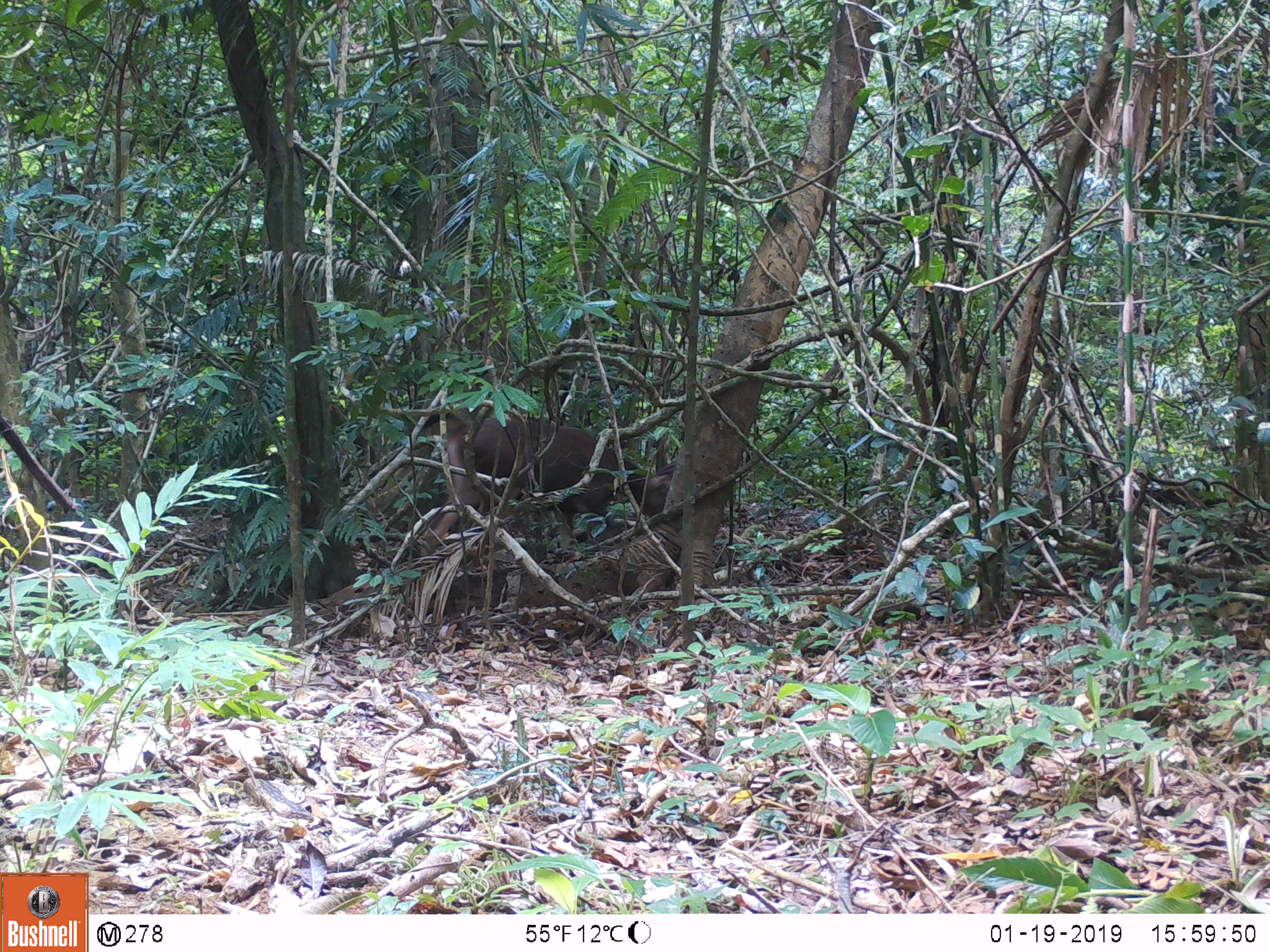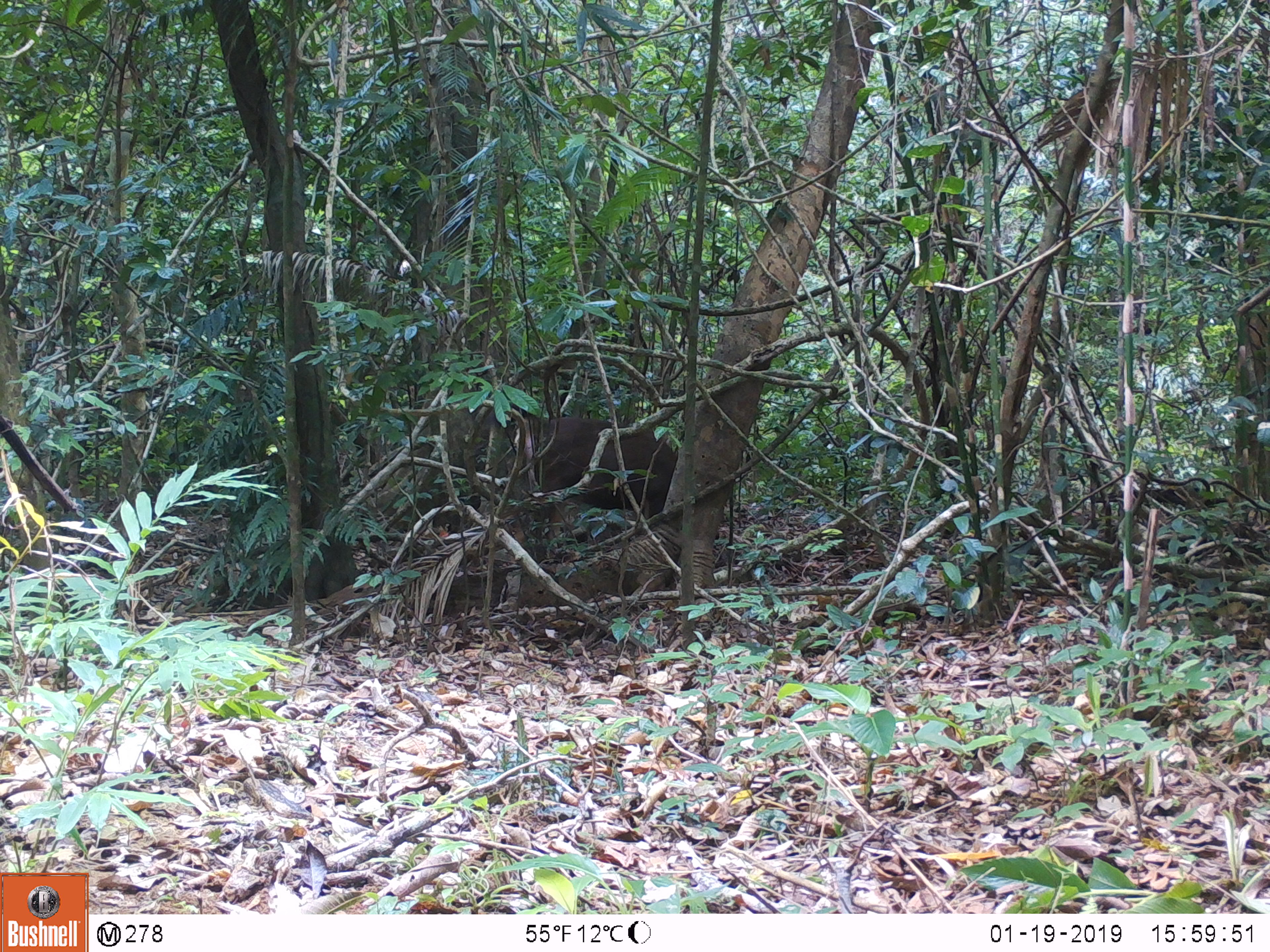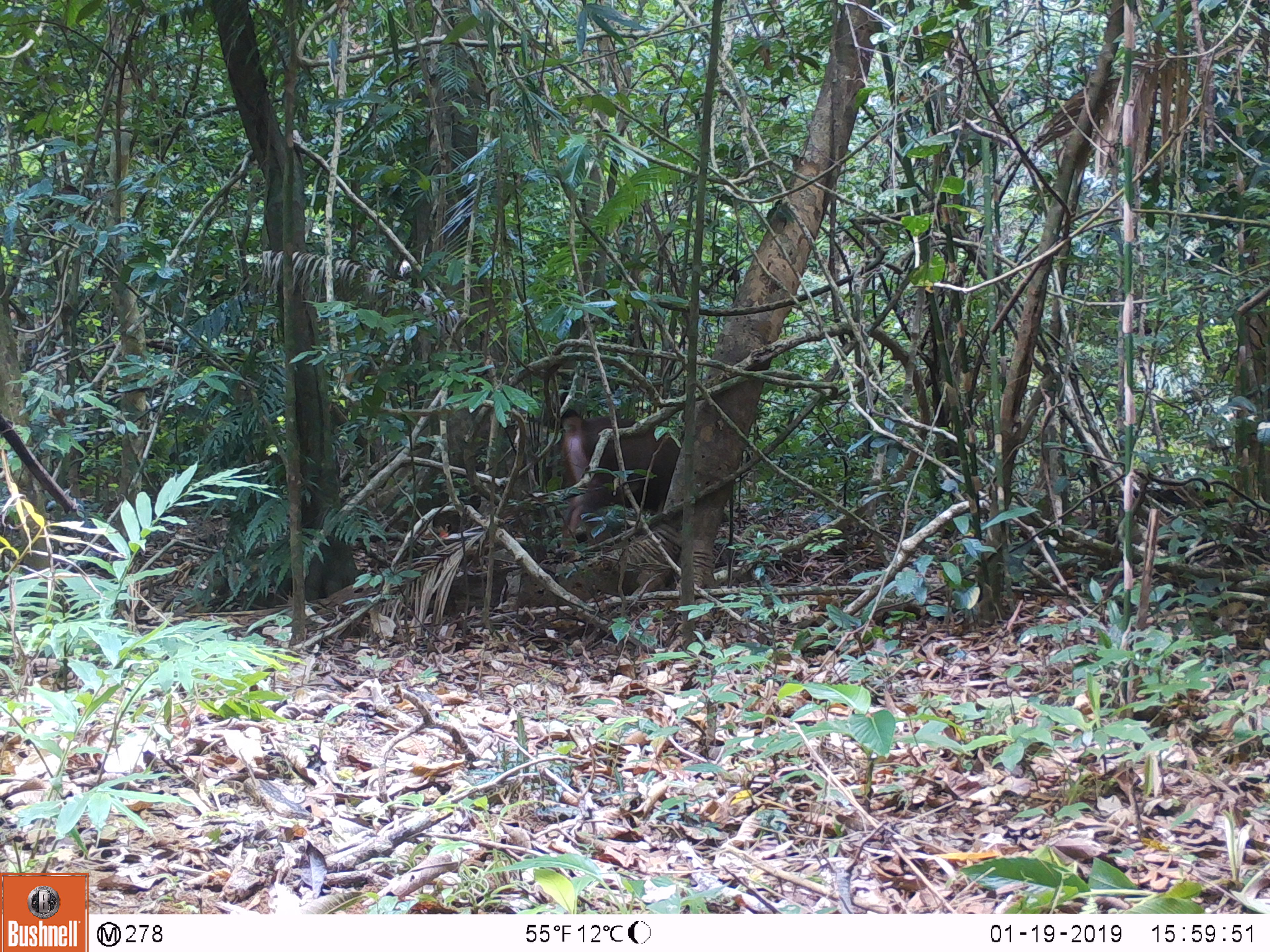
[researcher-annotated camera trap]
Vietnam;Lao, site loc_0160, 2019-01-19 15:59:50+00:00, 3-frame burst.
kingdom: Animalia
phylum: Chordata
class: Mammalia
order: Artiodactyla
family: Cervidae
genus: Rusa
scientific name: Rusa unicolor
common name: sambar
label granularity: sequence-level